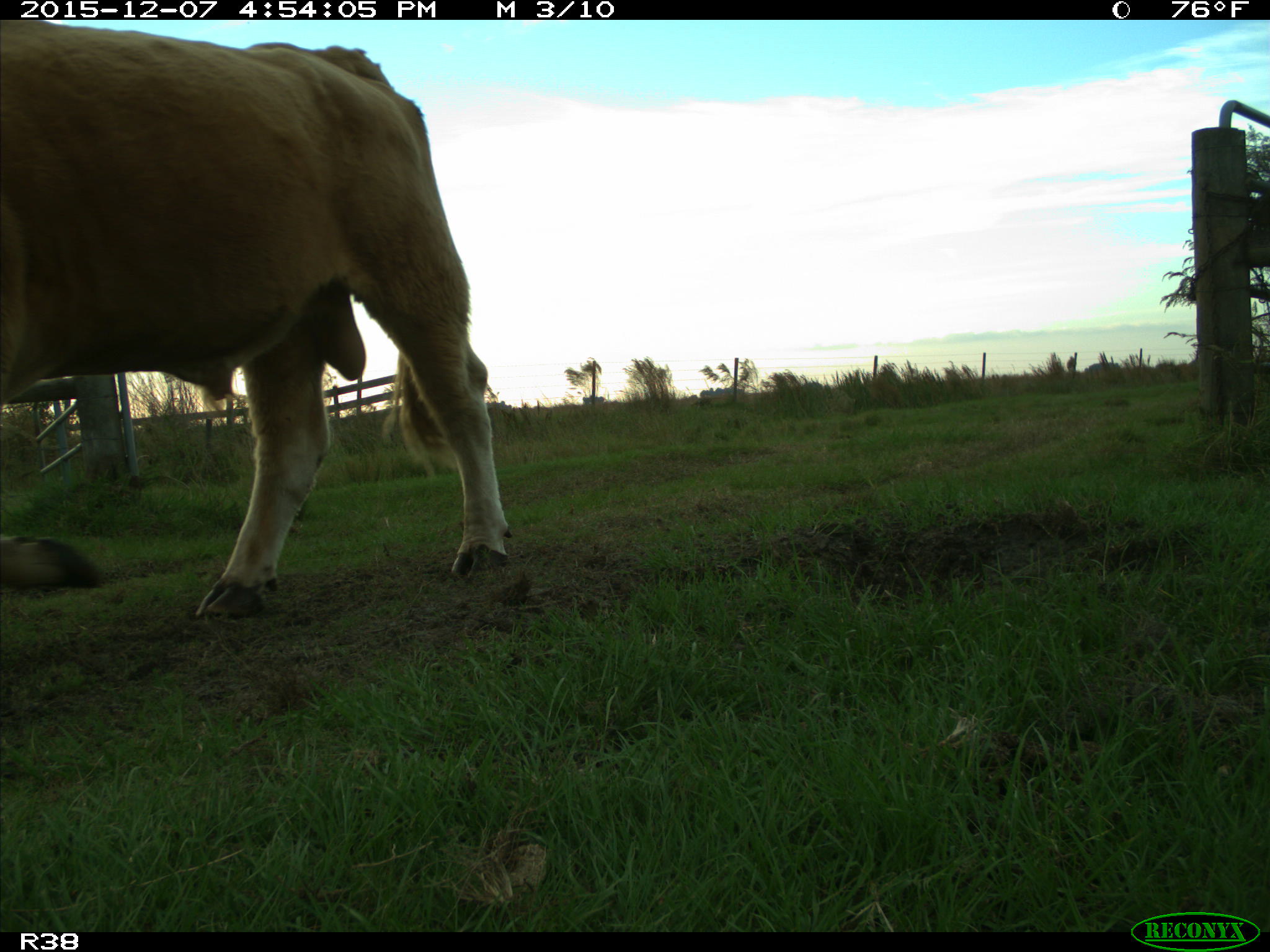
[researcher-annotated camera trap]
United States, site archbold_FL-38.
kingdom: Animalia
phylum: Chordata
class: Mammalia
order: Artiodactyla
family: Bovidae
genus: Bos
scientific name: Bos taurus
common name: domestic cow